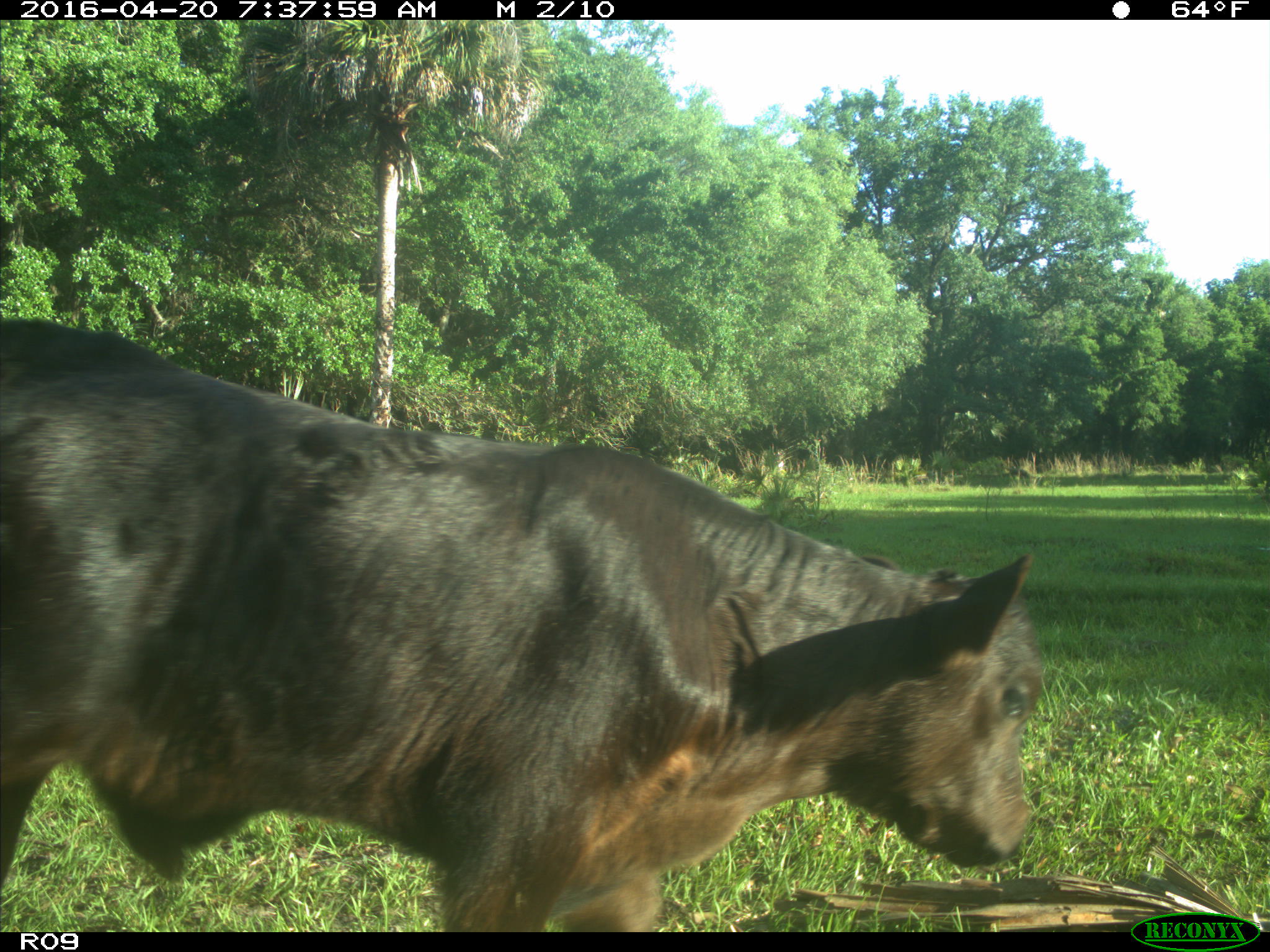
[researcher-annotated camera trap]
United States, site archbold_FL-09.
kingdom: Animalia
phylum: Chordata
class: Mammalia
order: Artiodactyla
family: Bovidae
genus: Bos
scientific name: Bos taurus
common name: domestic cow